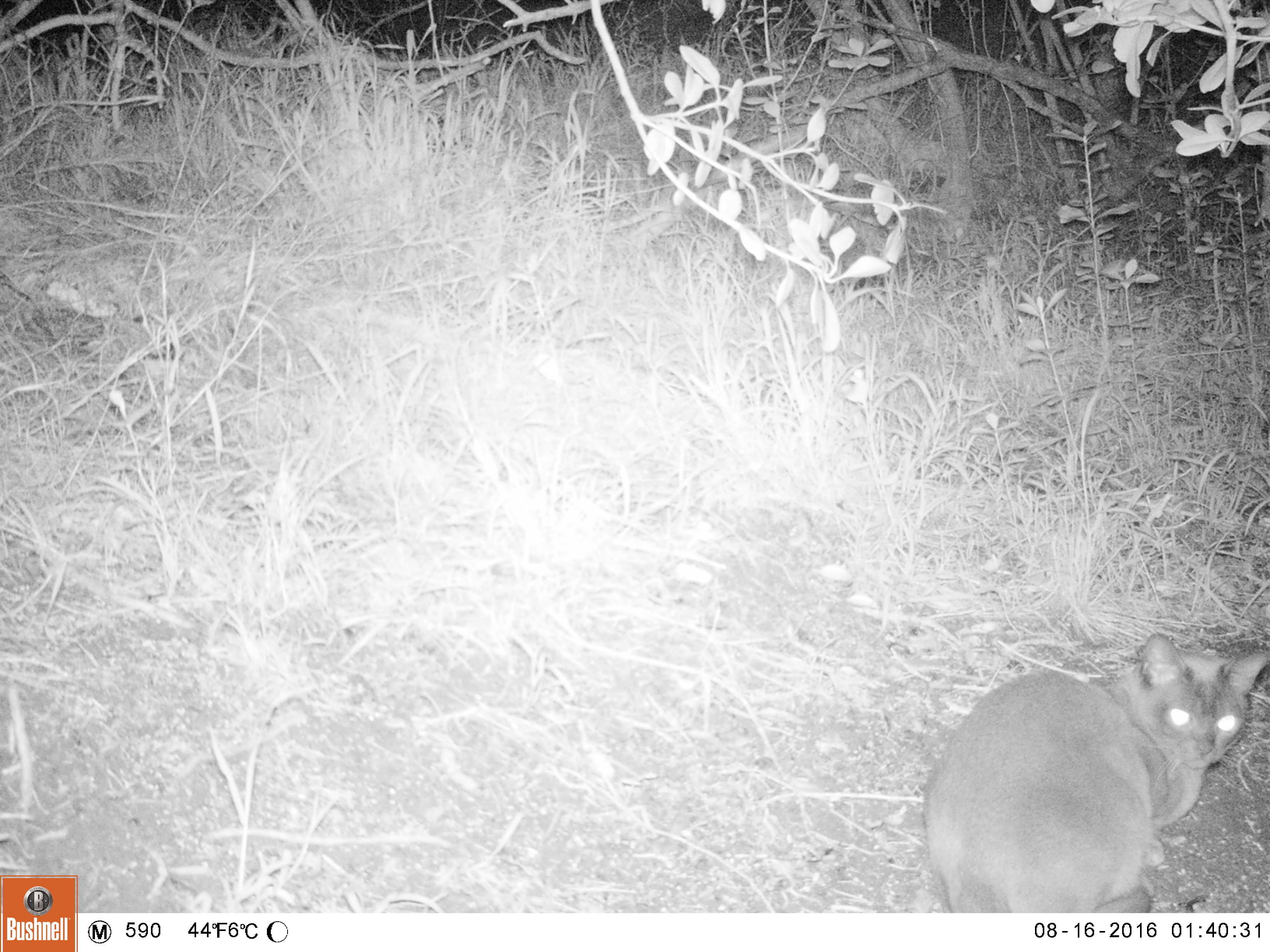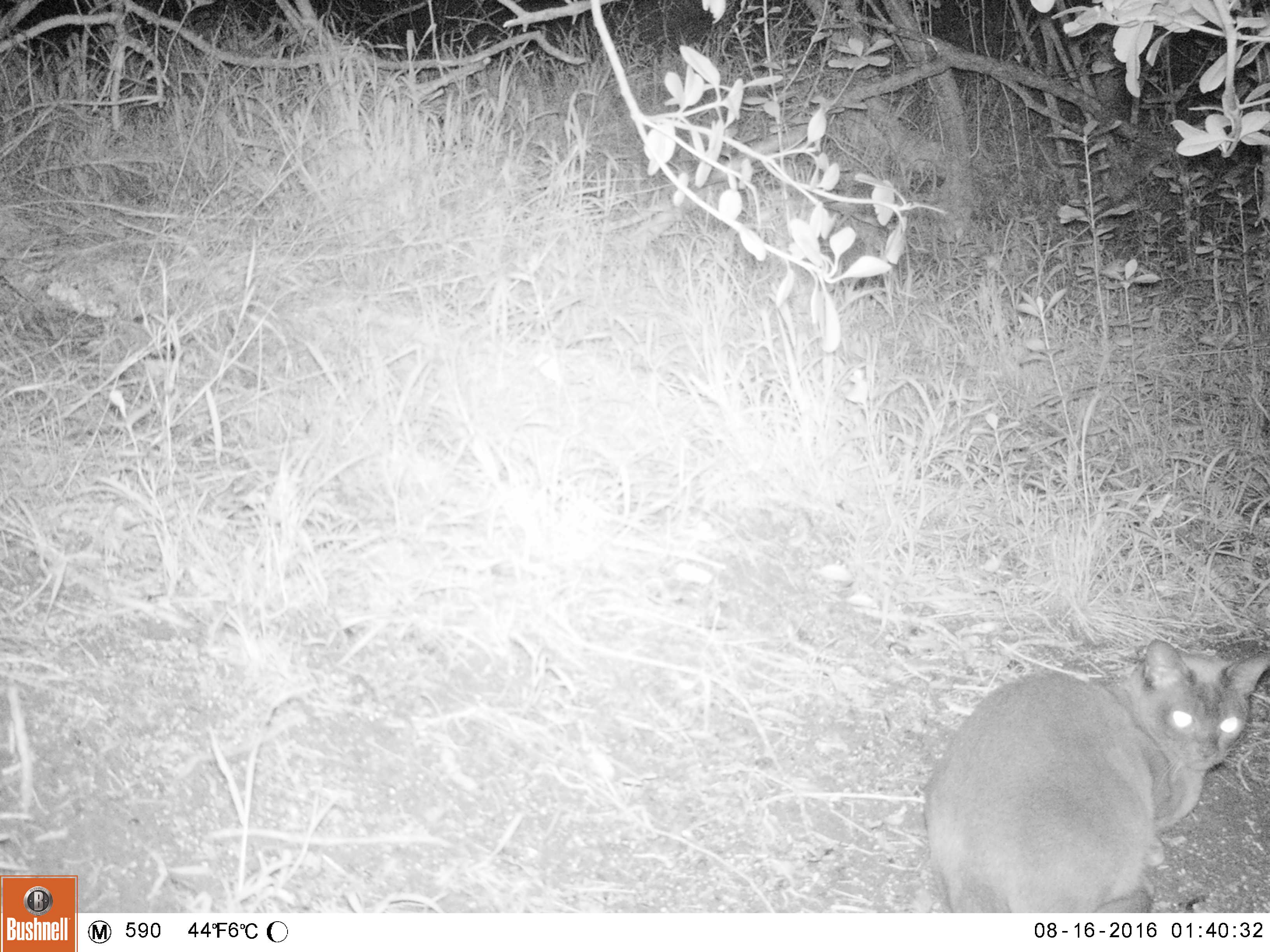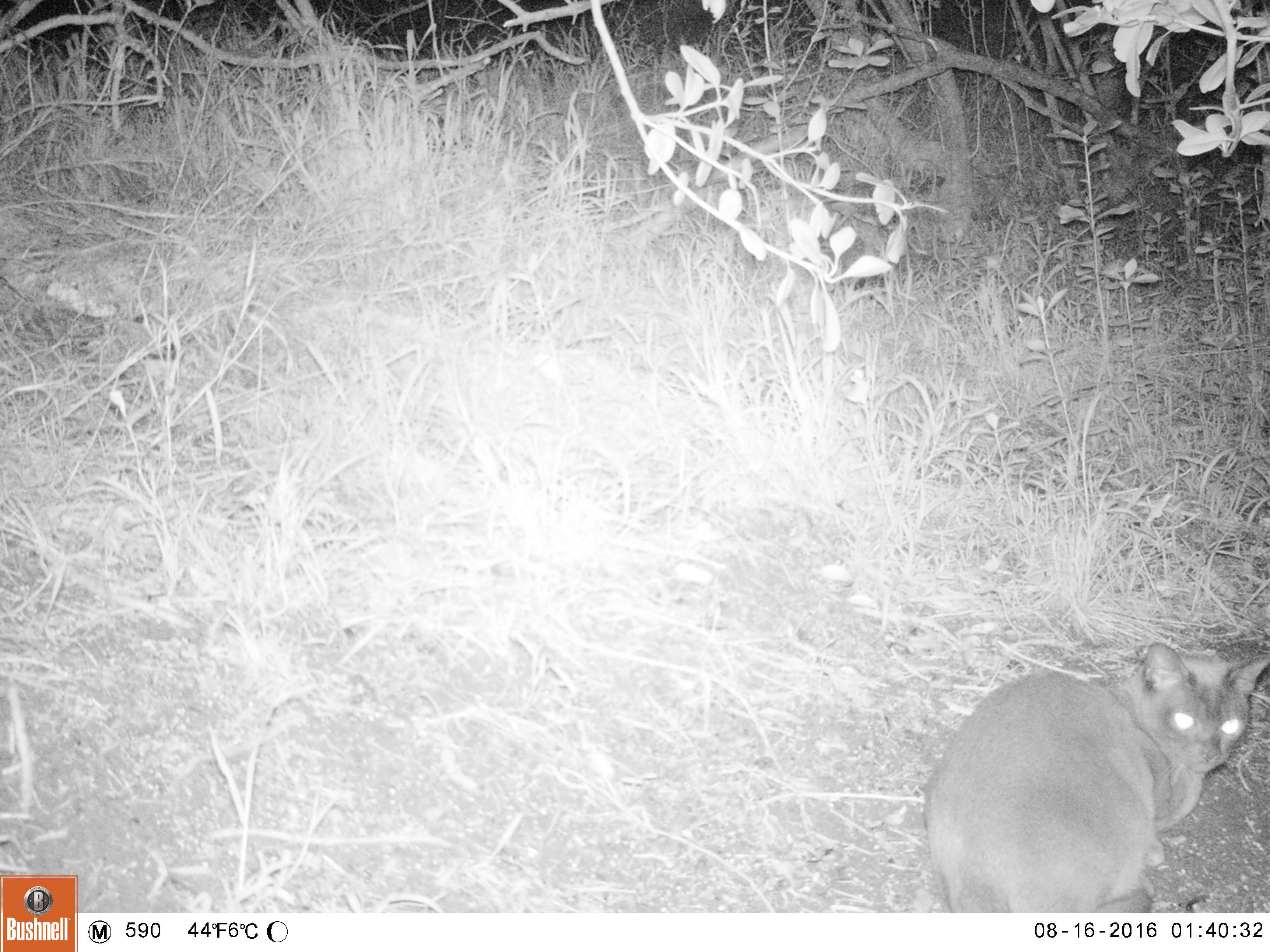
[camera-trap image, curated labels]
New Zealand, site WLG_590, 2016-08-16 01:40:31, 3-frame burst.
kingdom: Animalia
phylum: Chordata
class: Mammalia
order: Carnivora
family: Felidae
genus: Felis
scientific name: Felis catus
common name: domestic cat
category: cat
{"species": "cat (domestic cat) (Felis catus)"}